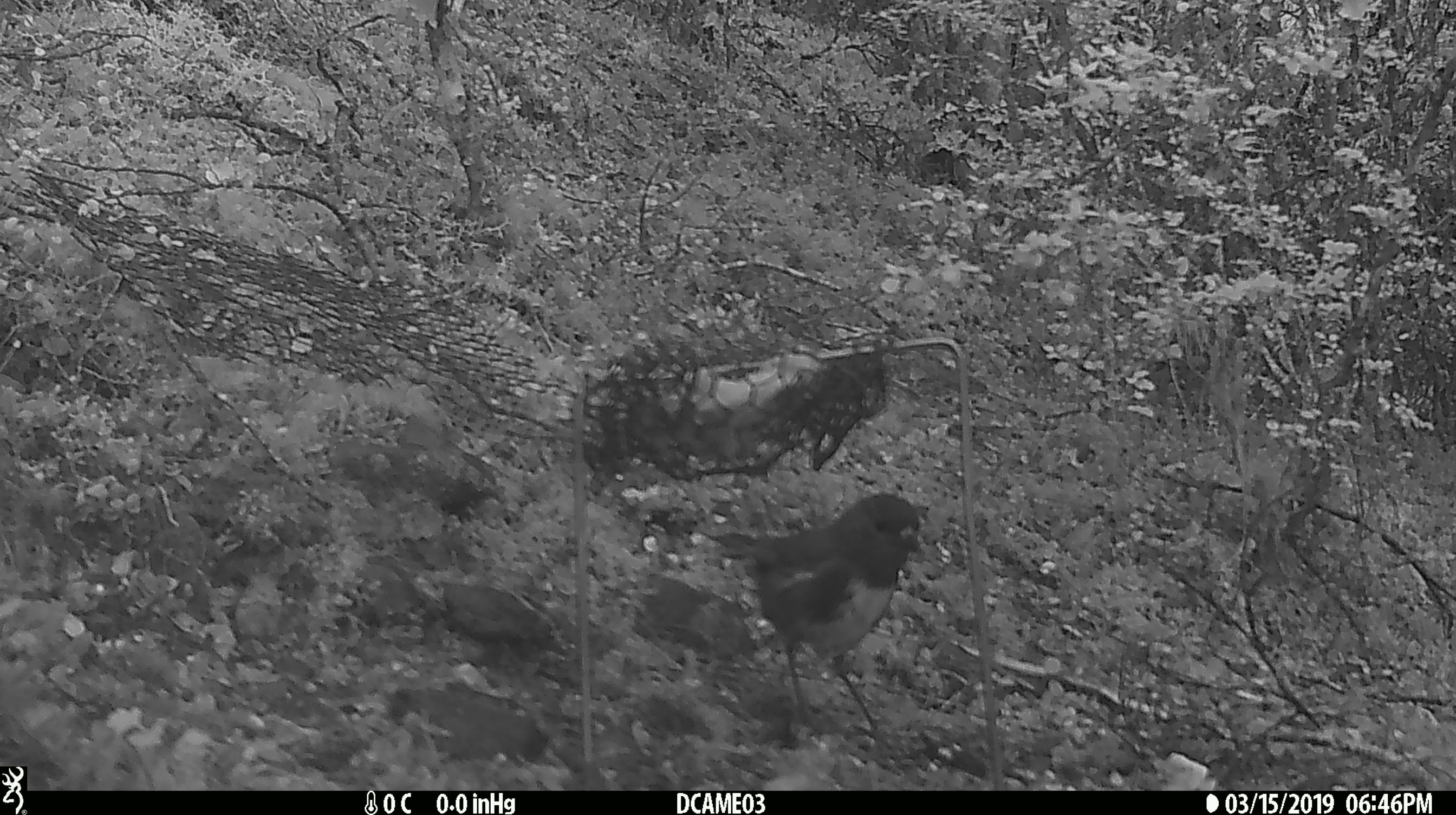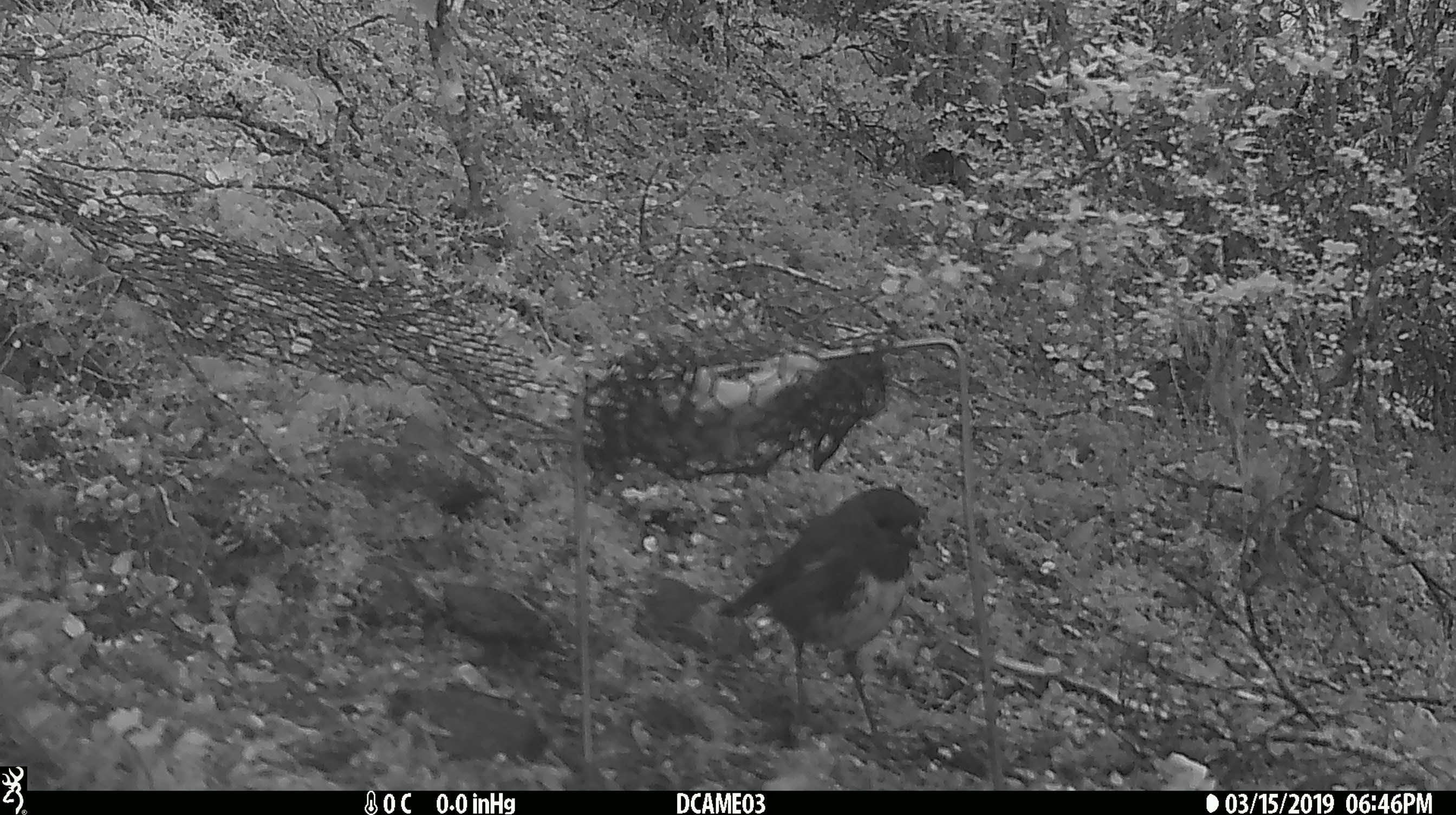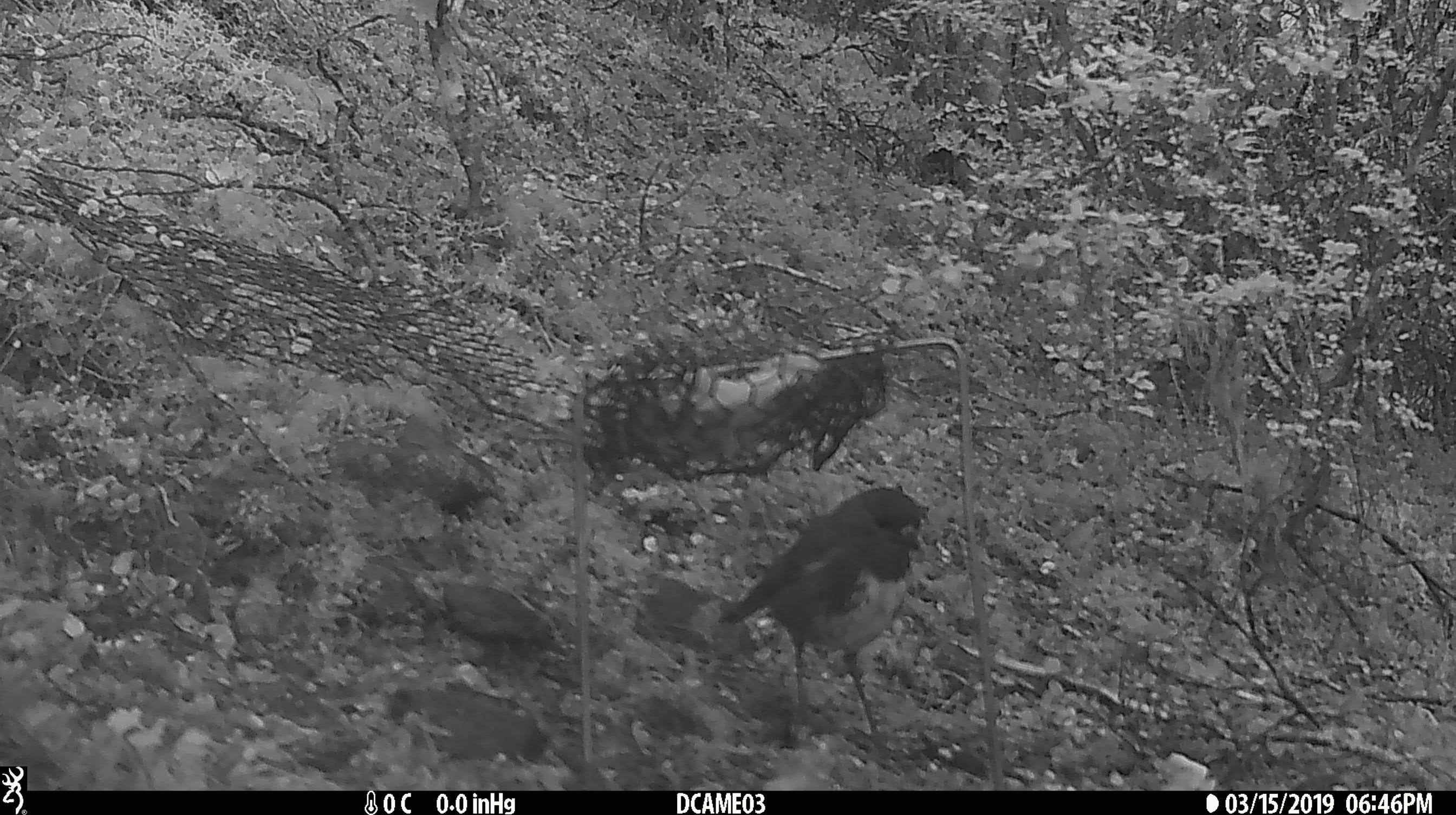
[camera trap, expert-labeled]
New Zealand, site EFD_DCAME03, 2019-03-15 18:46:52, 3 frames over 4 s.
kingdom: Animalia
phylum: Chordata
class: Aves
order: Passeriformes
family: Petroicidae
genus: Petroica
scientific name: Petroica australis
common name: new zealand robin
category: robin